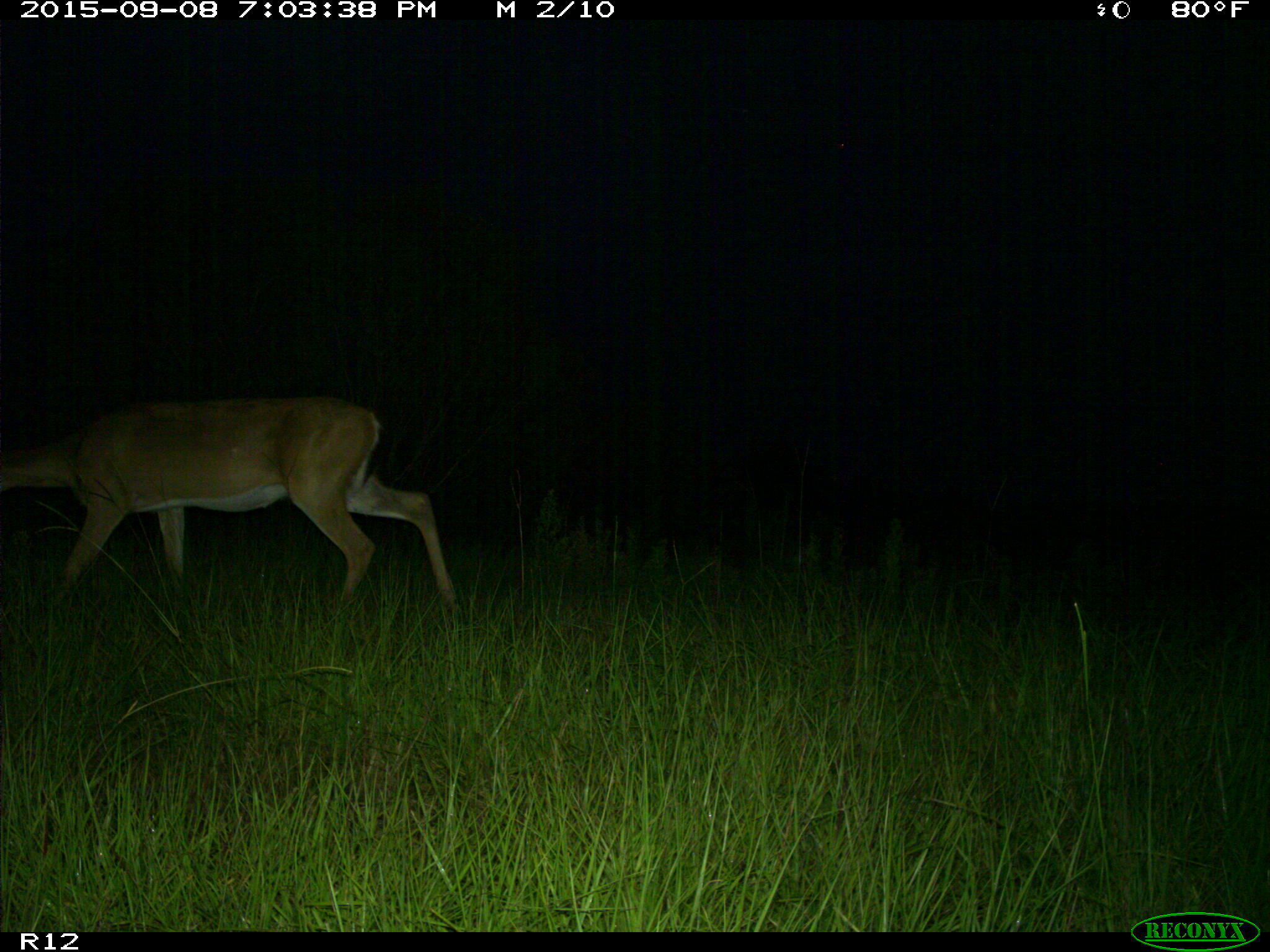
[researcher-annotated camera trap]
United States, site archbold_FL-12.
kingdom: Animalia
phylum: Chordata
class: Mammalia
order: Artiodactyla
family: Cervidae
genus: Odocoileus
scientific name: Odocoileus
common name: deer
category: unidentified deer